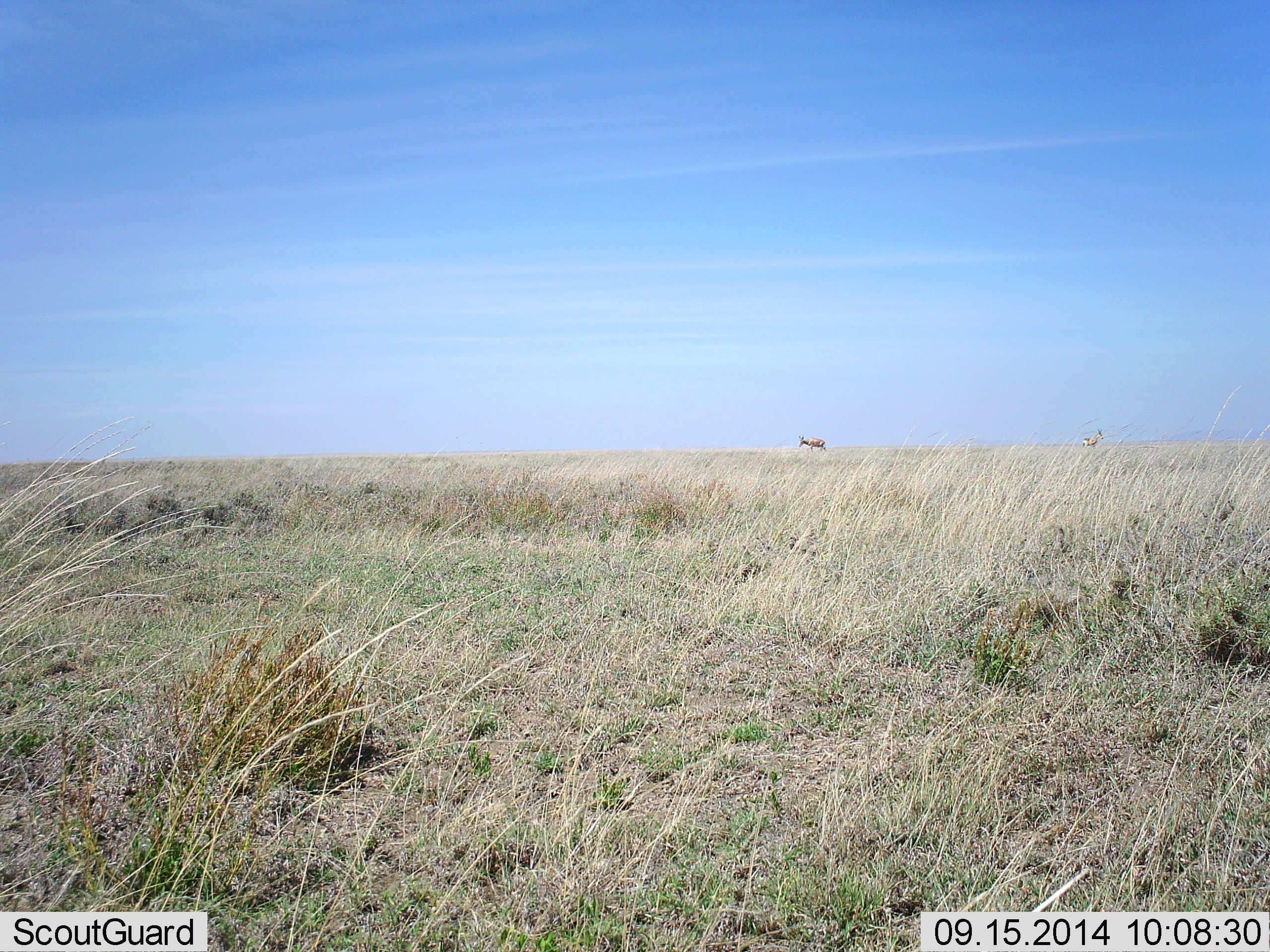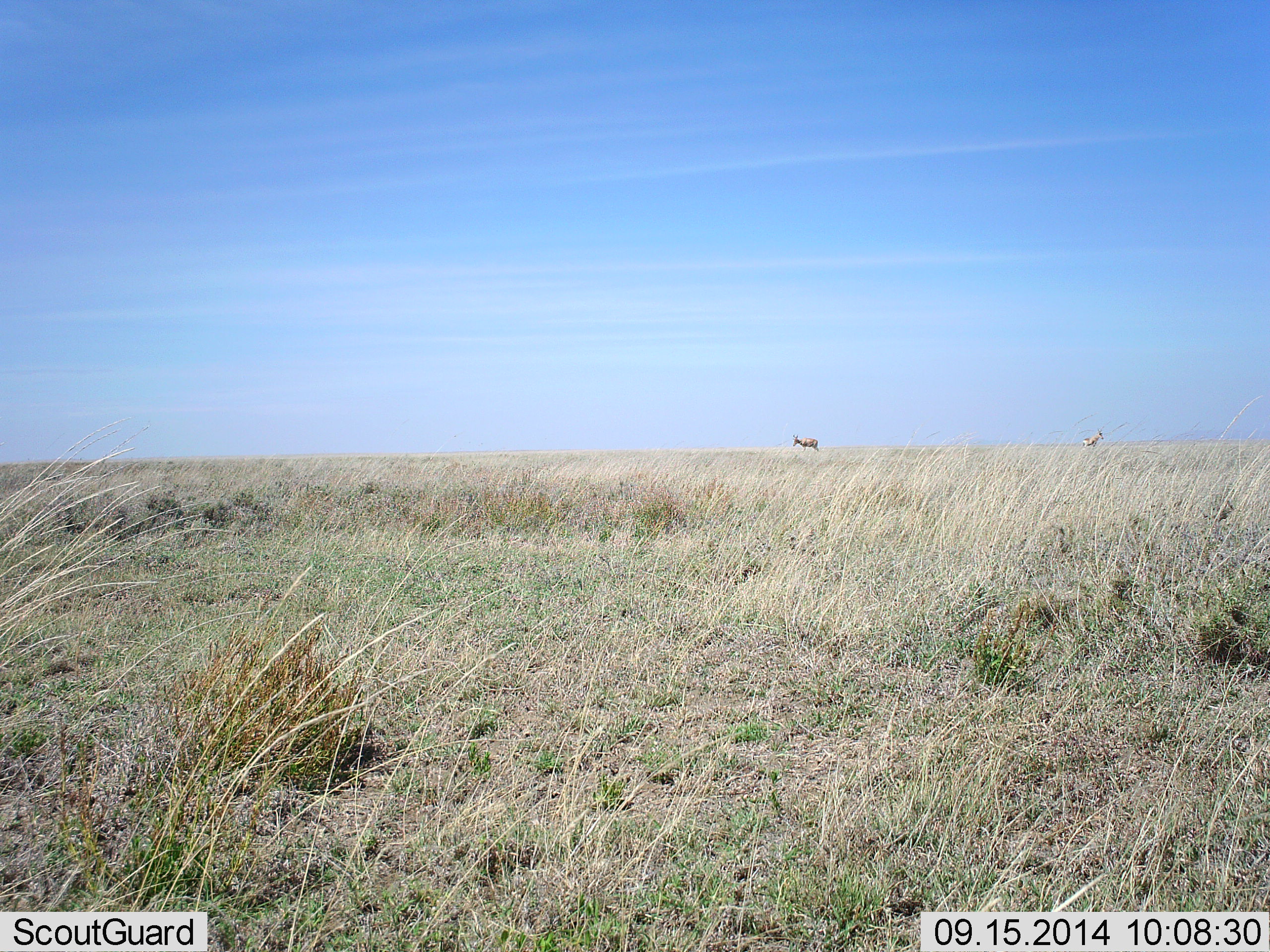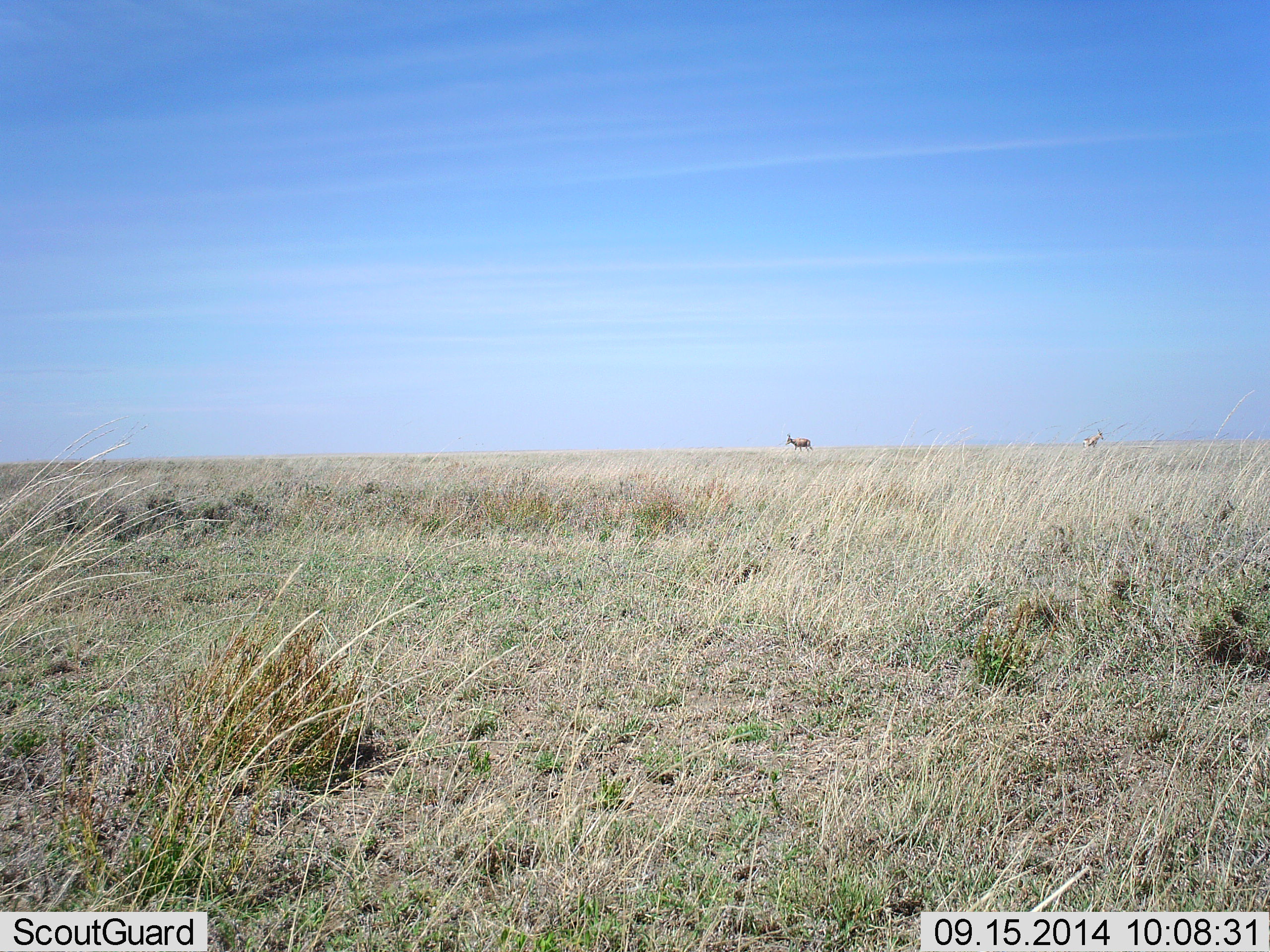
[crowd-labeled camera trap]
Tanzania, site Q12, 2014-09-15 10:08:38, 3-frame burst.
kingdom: Animalia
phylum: Chordata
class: Mammalia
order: Artiodactyla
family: Bovidae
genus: Alcelaphus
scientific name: Alcelaphus buselaphus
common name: hartebeest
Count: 2.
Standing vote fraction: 86%.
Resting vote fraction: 0%.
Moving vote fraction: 71%.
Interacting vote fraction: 0%.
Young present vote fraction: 0%.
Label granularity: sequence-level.